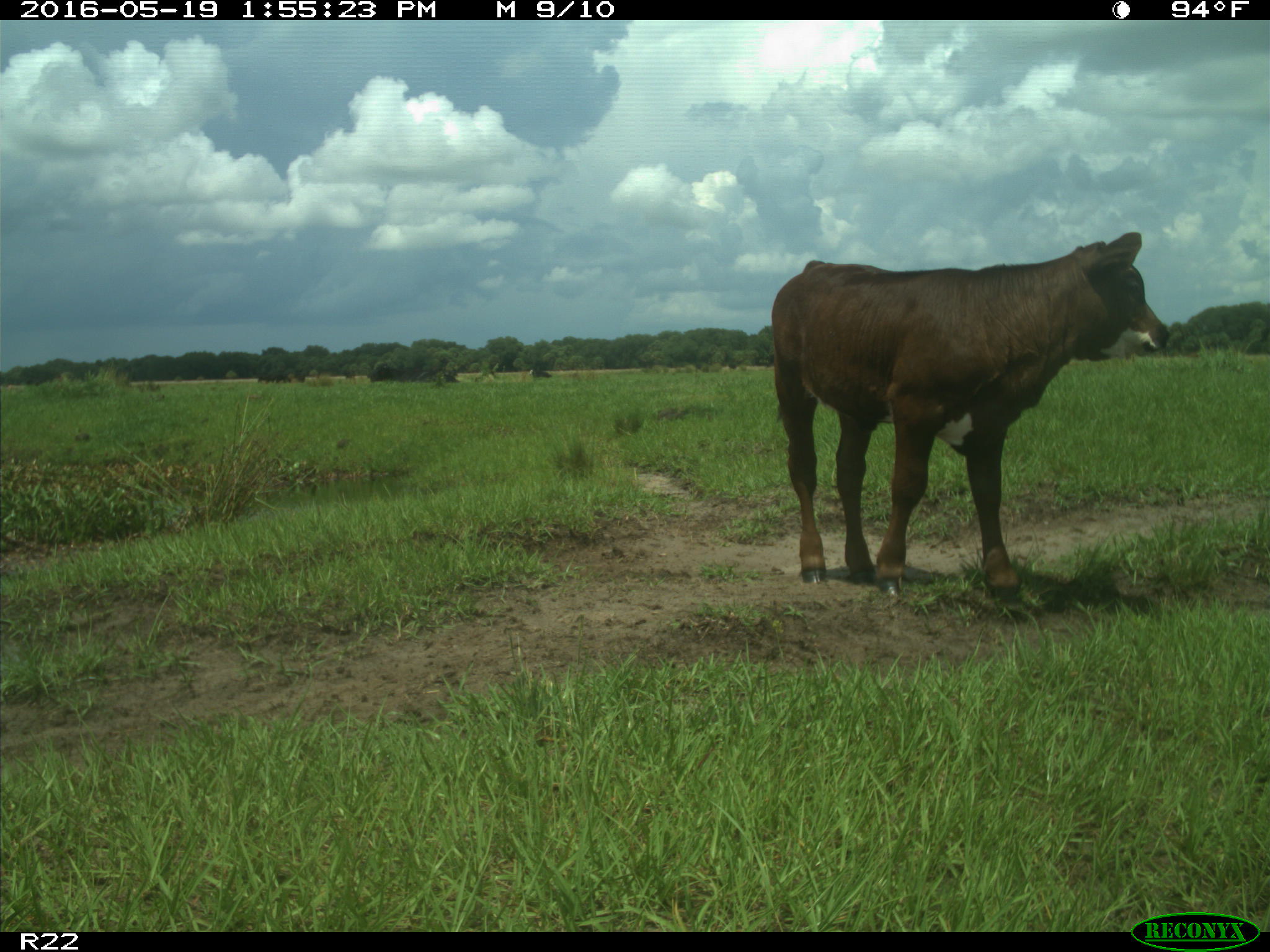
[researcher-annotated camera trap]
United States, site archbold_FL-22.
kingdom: Animalia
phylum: Chordata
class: Mammalia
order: Artiodactyla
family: Bovidae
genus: Bos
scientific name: Bos taurus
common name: domestic cow